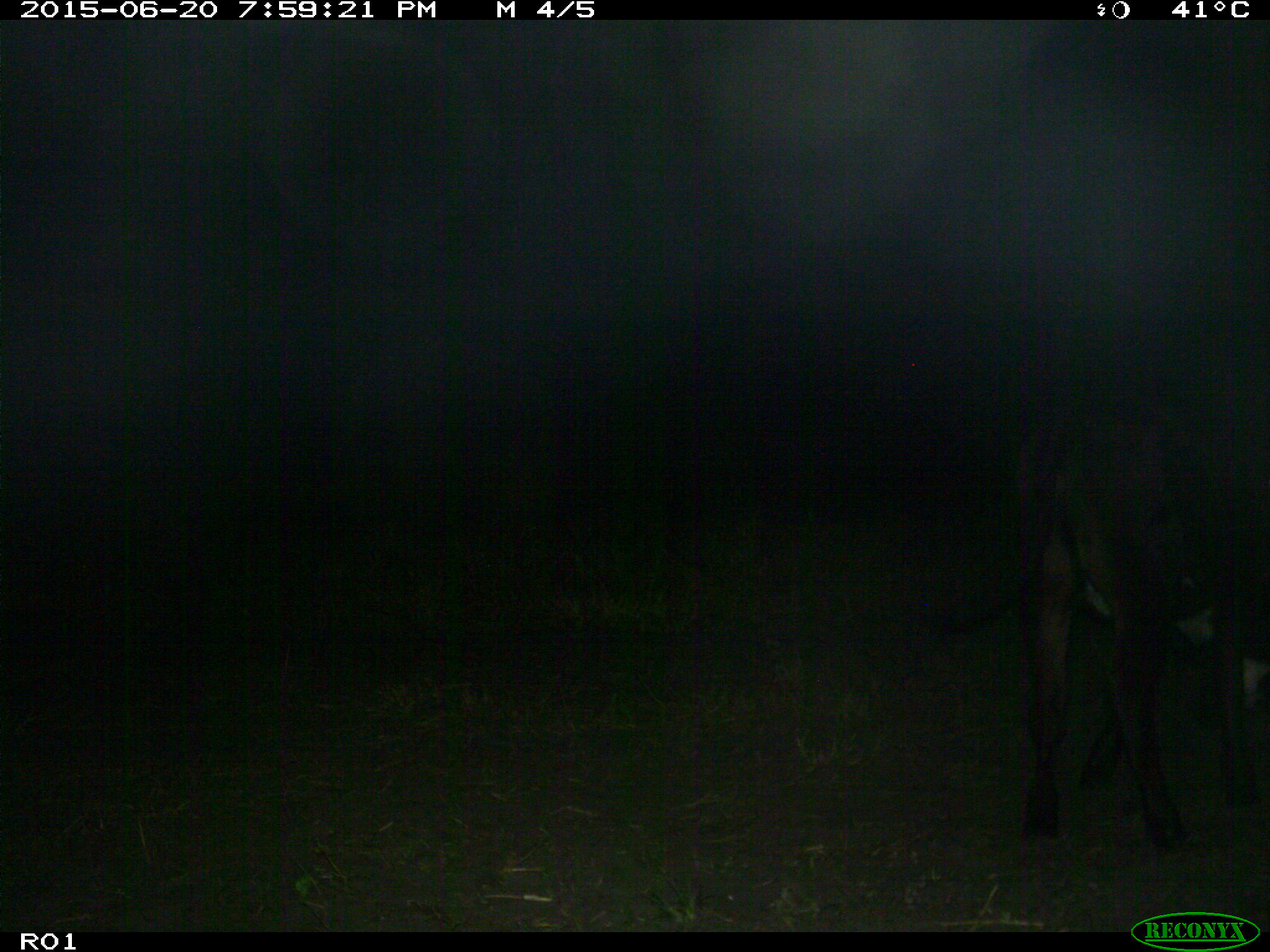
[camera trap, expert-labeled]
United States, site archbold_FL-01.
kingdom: Animalia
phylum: Chordata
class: Mammalia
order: Artiodactyla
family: Bovidae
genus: Bos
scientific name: Bos taurus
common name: domestic cow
Bos taurus (domestic cow).